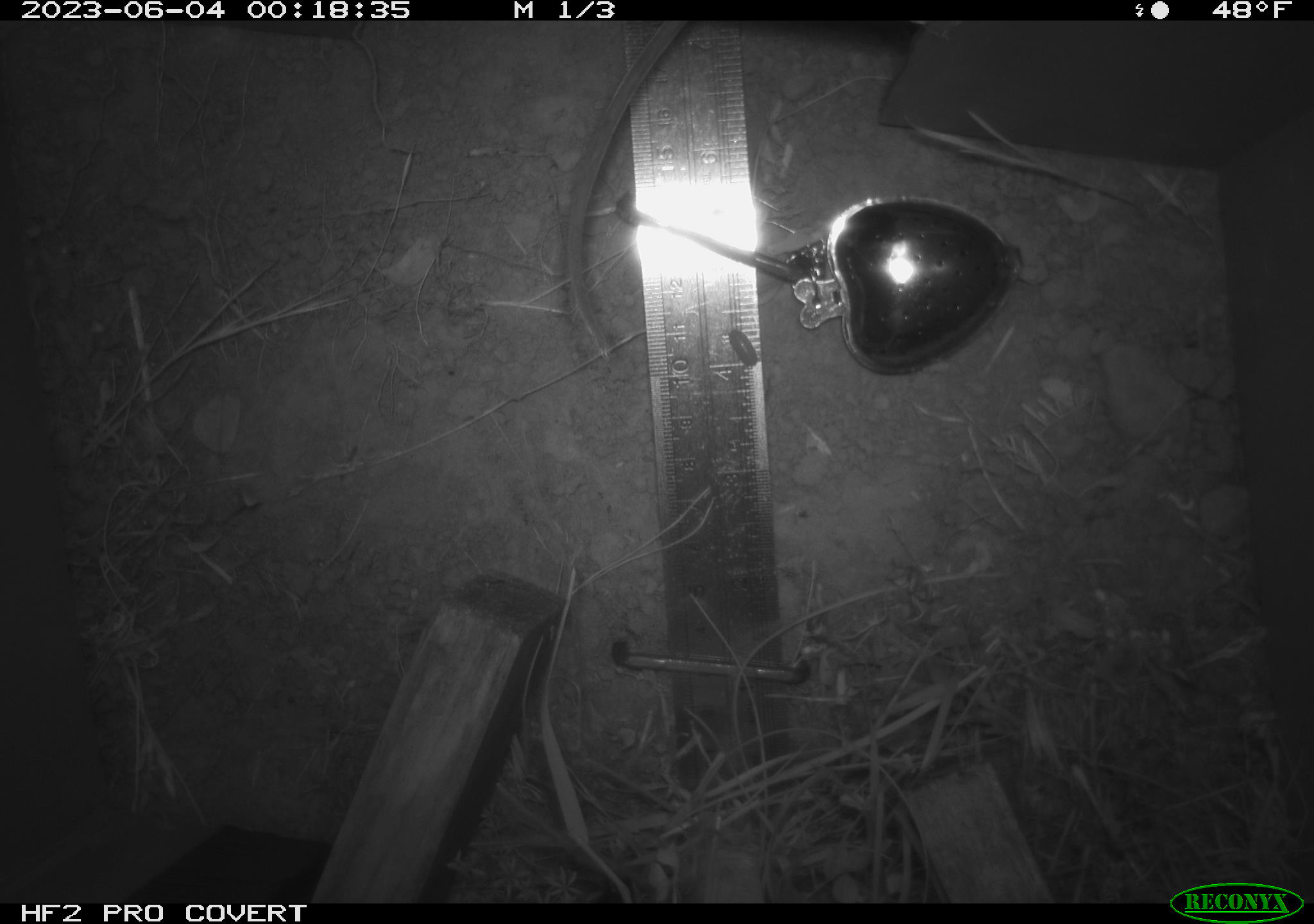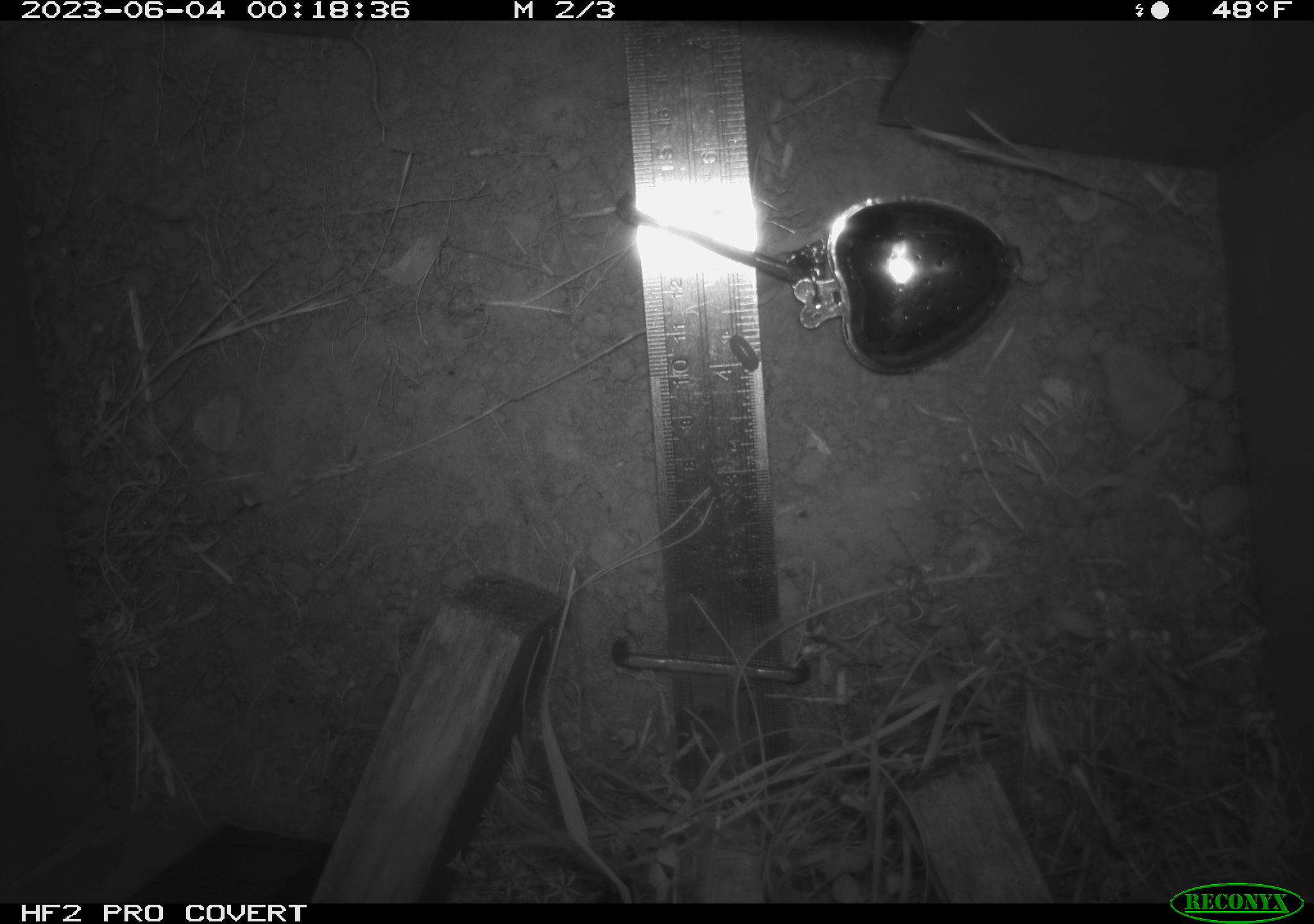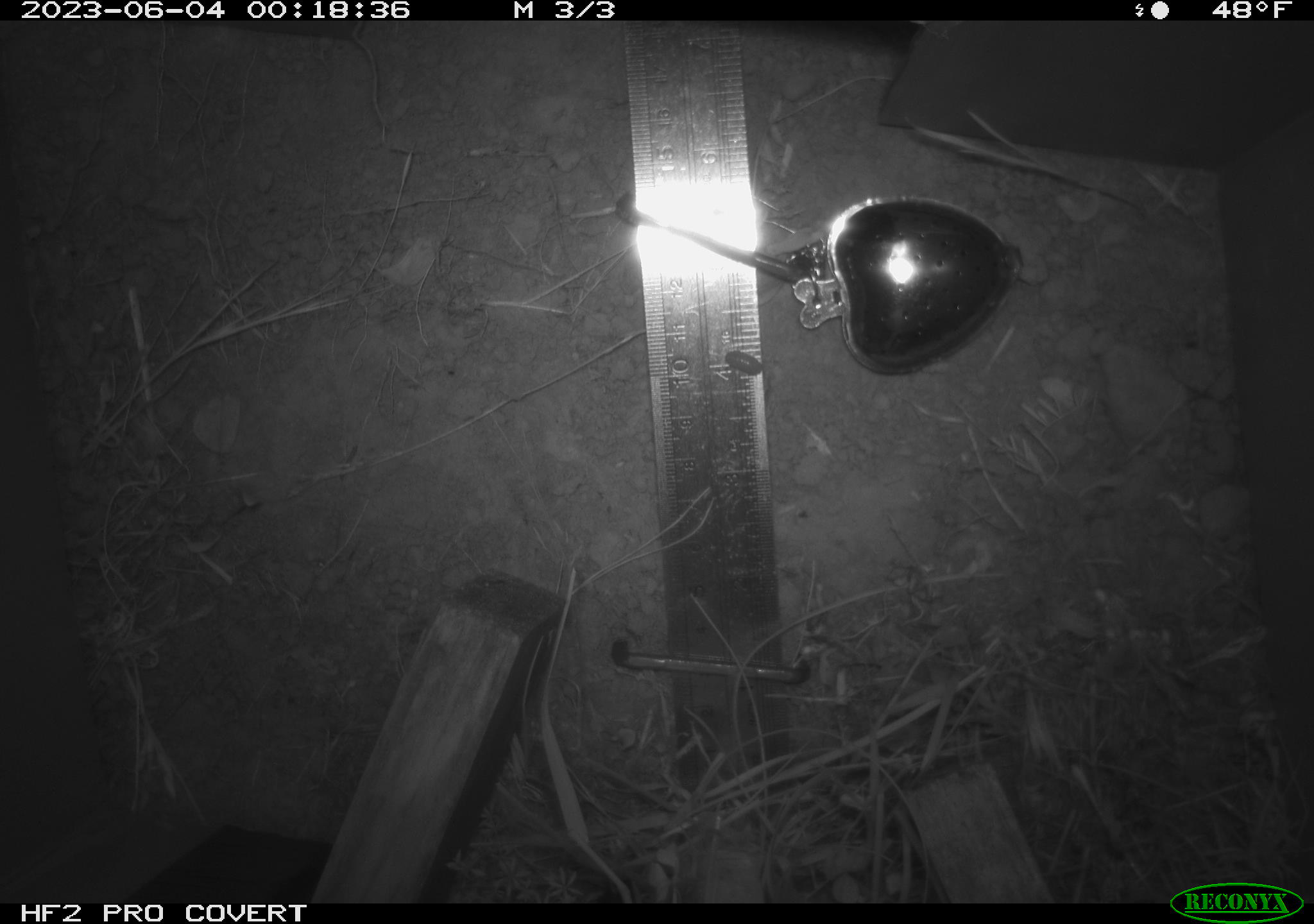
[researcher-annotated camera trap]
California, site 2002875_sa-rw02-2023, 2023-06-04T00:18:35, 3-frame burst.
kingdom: Animalia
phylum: Chordata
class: Mammalia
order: Rodentia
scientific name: Rodentia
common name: mouse species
Mouse species (Rodentia).